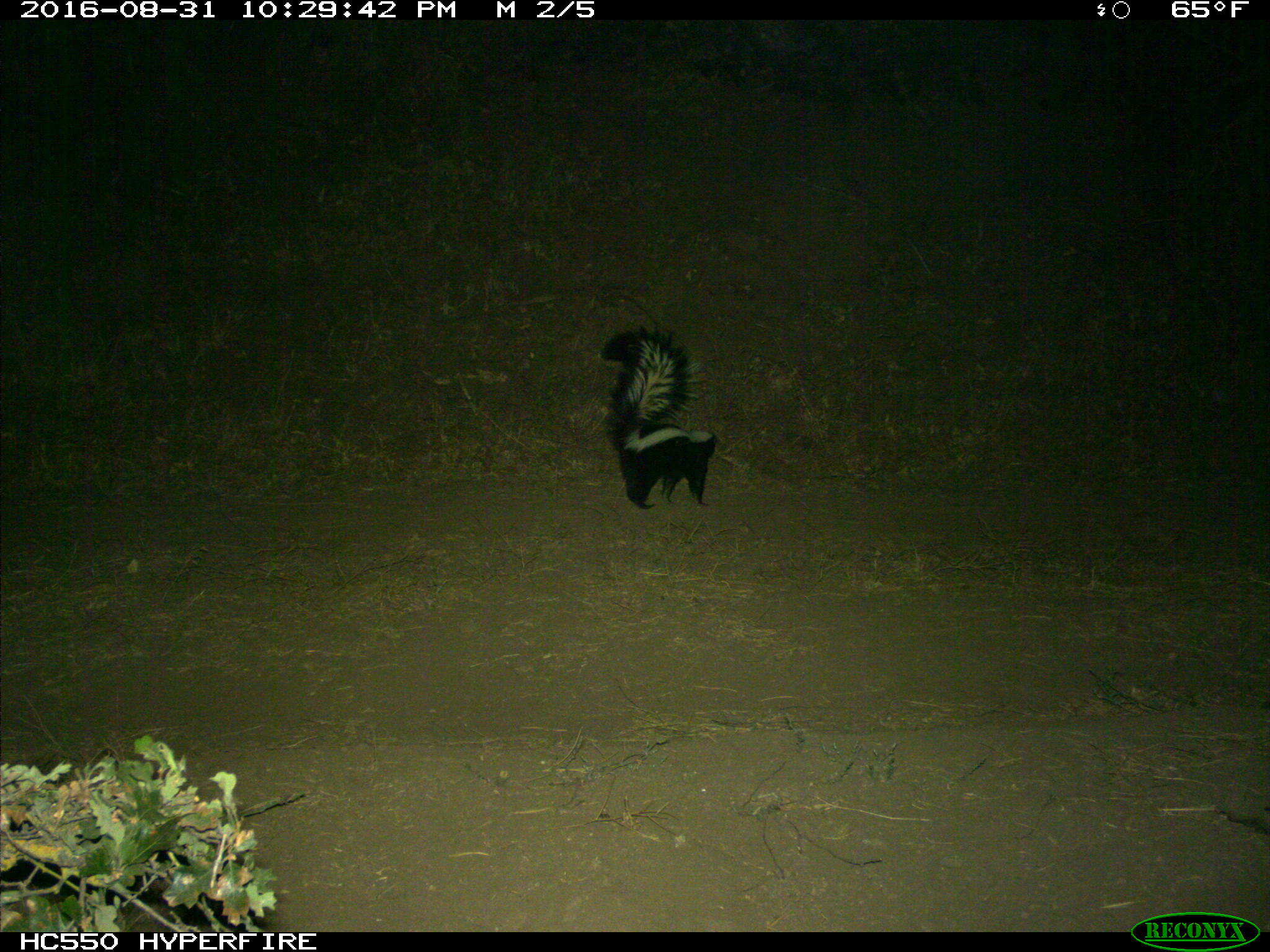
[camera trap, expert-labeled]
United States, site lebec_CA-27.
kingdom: Animalia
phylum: Chordata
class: Mammalia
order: Carnivora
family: Mephitidae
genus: Mephitis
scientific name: Mephitis mephitis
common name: striped skunk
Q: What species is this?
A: Mephitis mephitis (striped skunk).